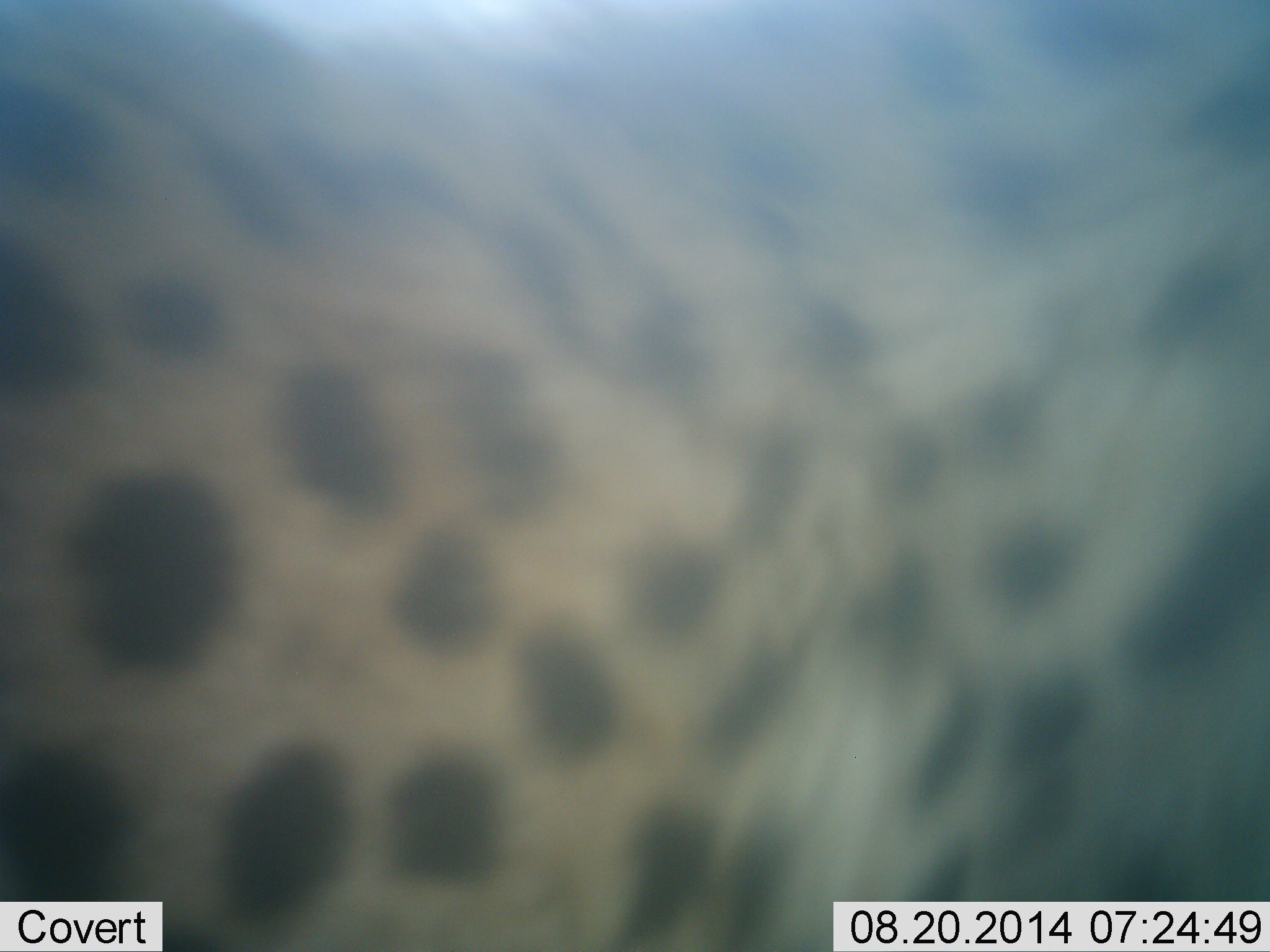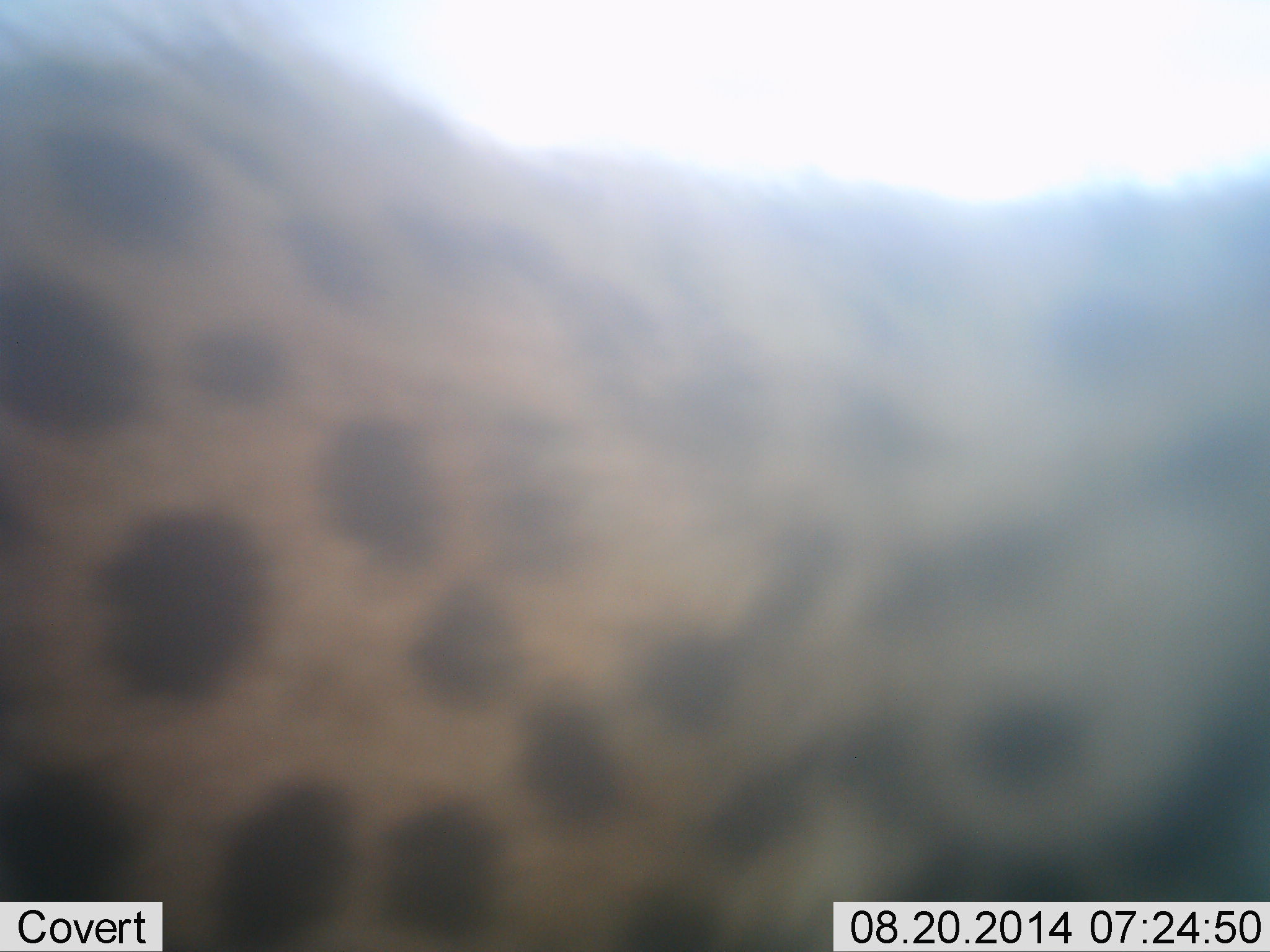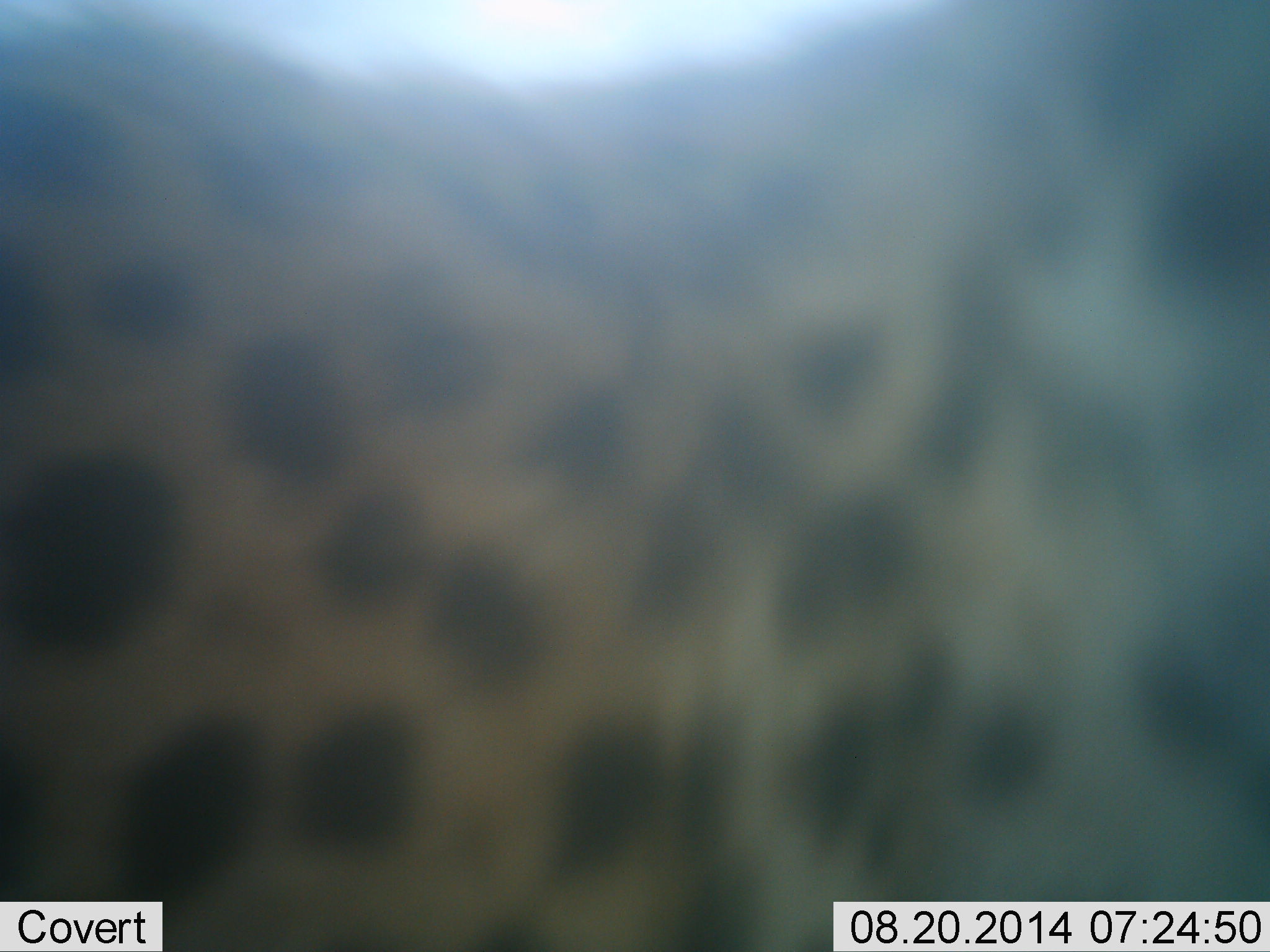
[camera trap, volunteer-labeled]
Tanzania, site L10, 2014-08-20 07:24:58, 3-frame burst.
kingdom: Animalia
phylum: Chordata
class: Mammalia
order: Carnivora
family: Felidae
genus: Acinonyx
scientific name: Acinonyx jubatus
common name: cheetah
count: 1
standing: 80%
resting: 0%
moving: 10%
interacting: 10%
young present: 0%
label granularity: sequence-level